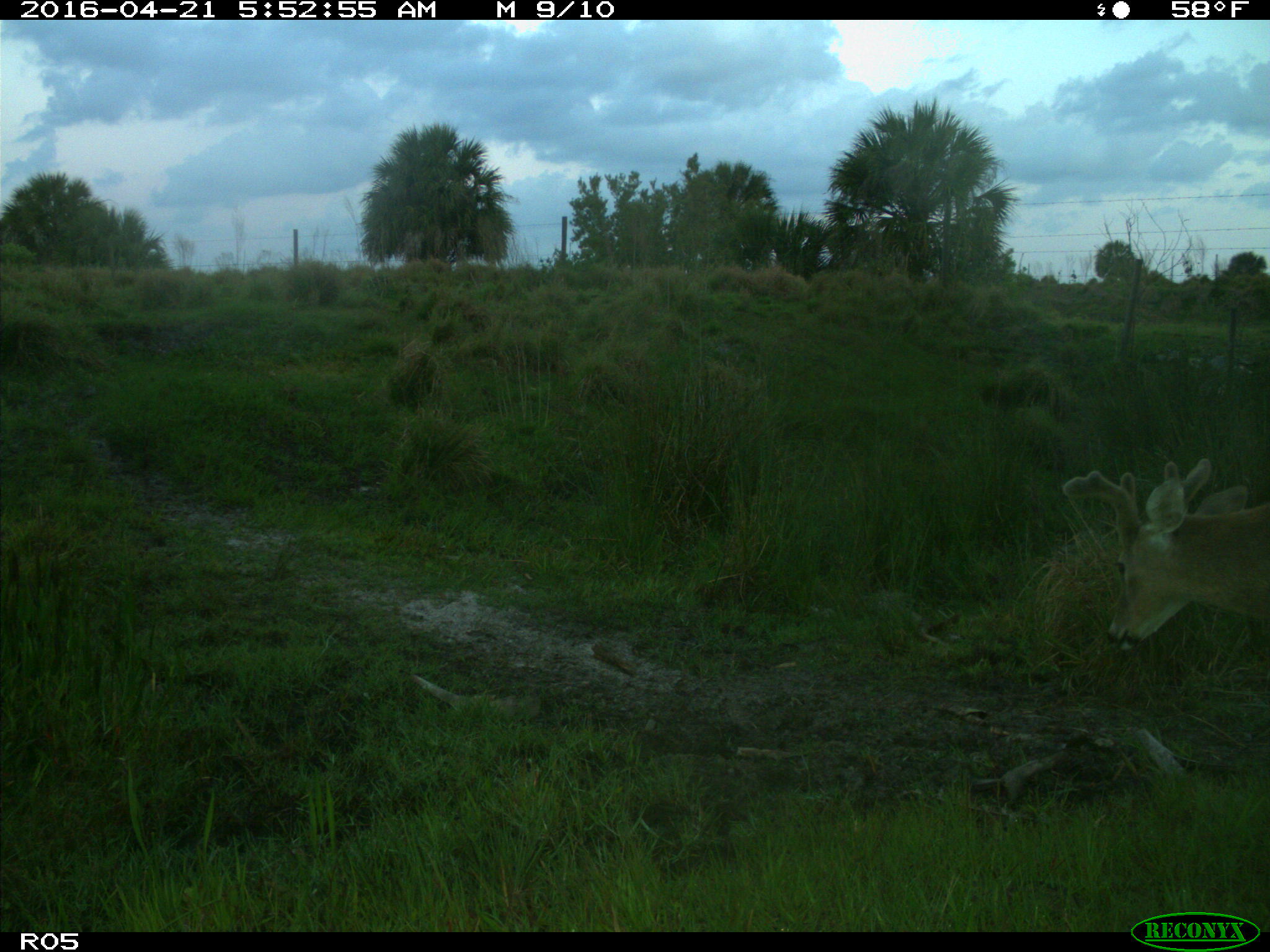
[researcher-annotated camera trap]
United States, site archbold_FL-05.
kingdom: Animalia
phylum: Chordata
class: Mammalia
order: Artiodactyla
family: Cervidae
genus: Odocoileus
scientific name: Odocoileus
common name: deer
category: unidentified deer